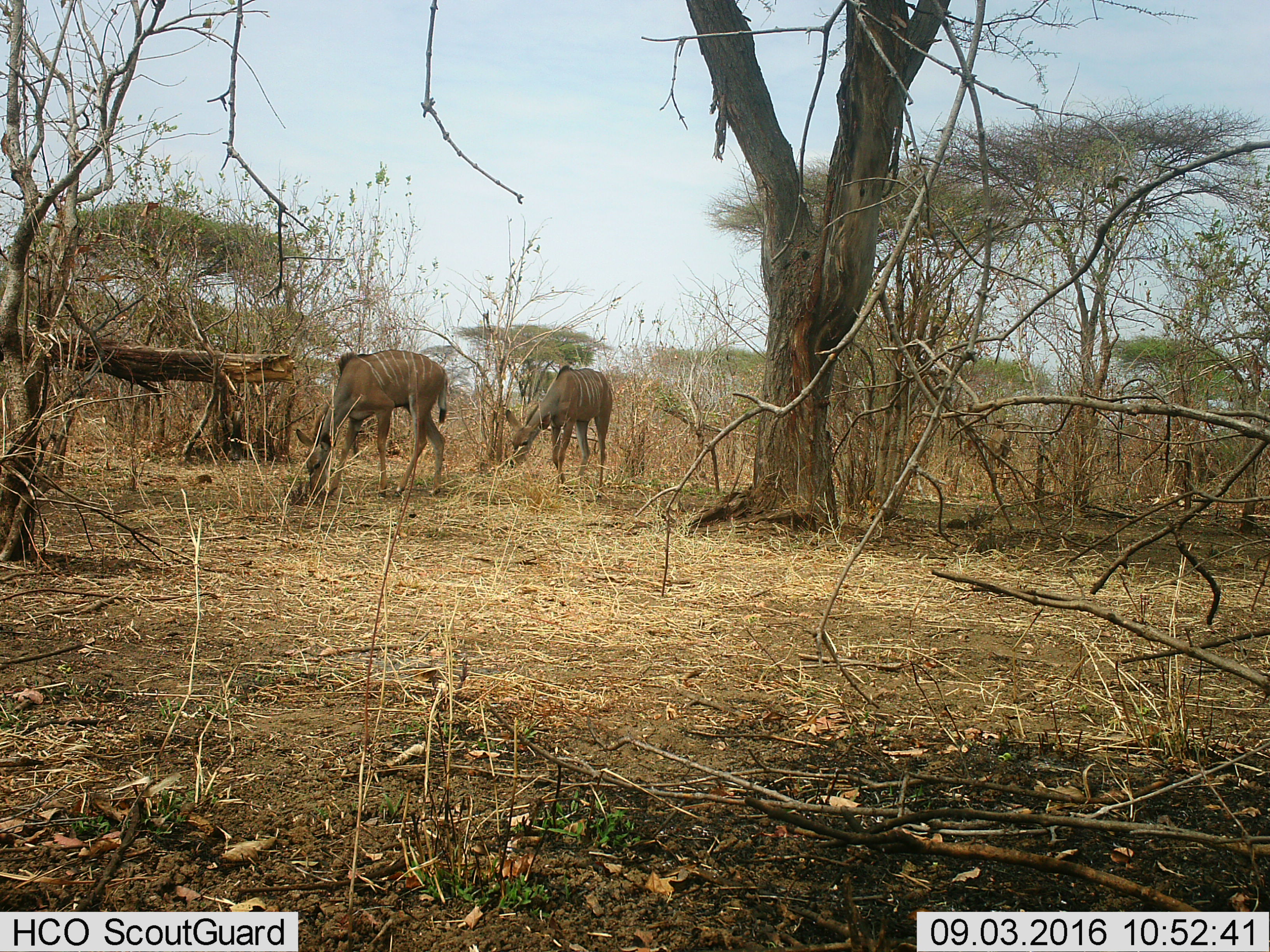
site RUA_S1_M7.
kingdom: Animalia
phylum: Chordata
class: Mammalia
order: Artiodactyla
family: Bovidae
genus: Tragelaphus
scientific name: Tragelaphus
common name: kudu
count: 2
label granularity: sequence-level